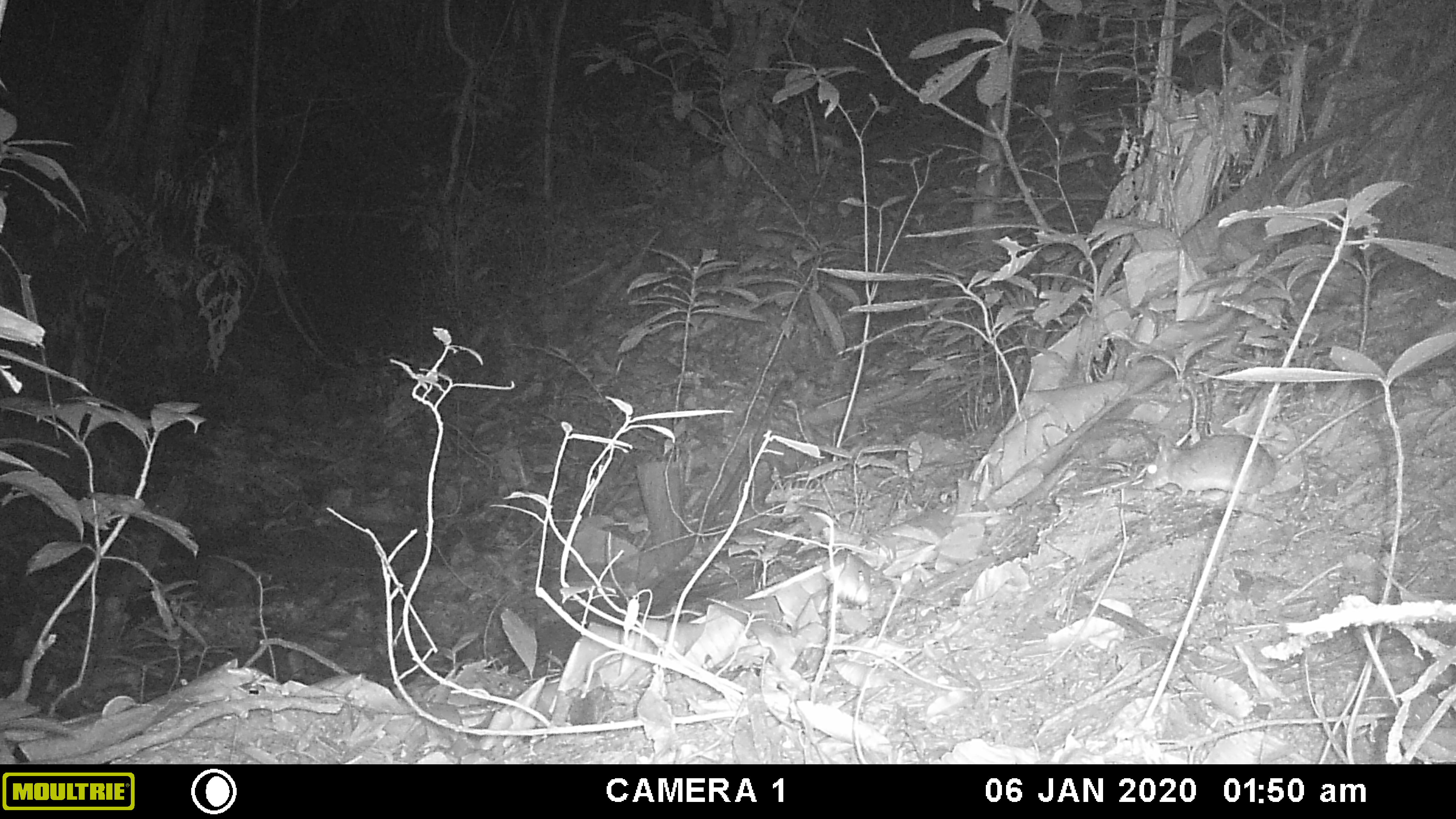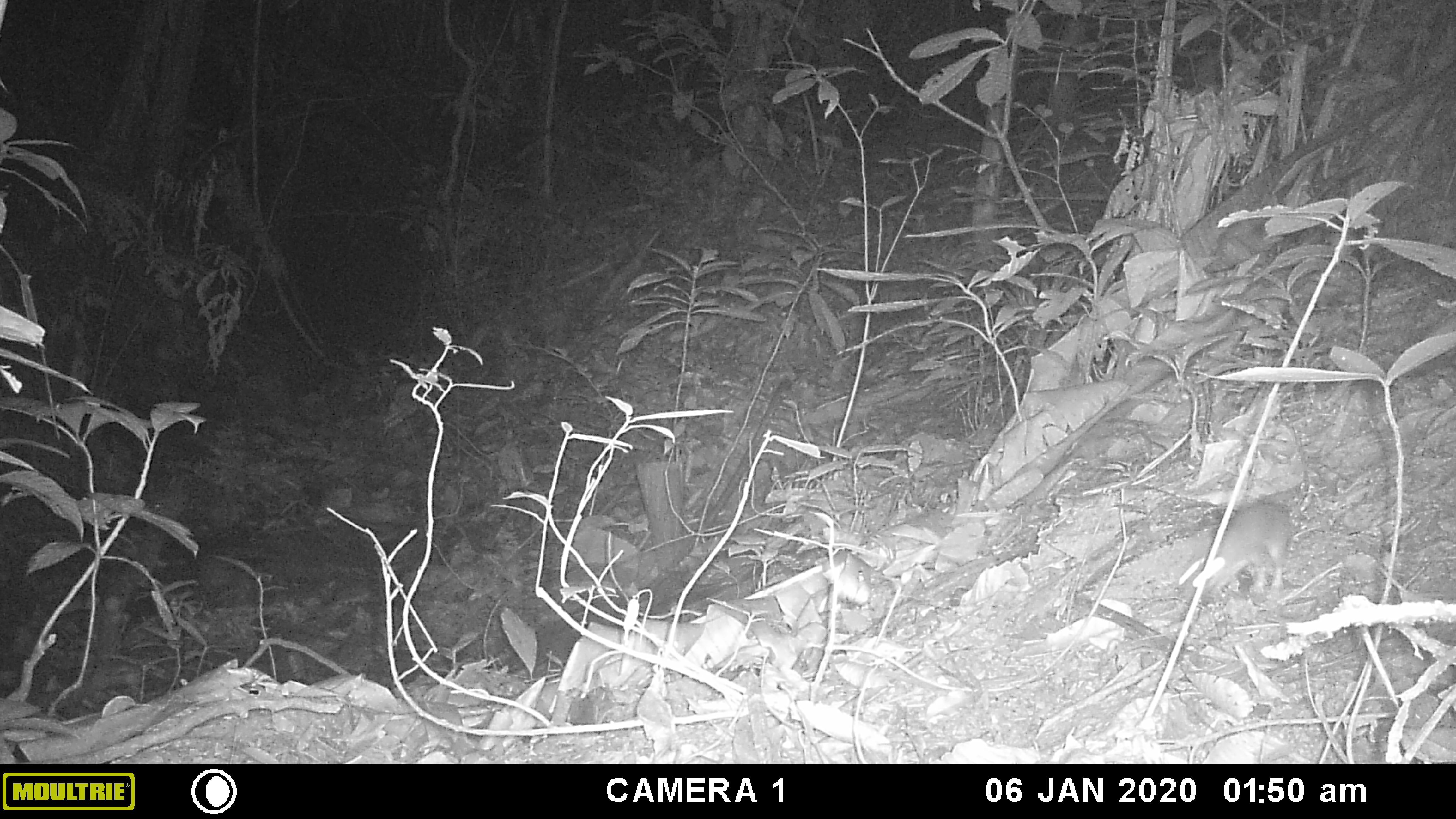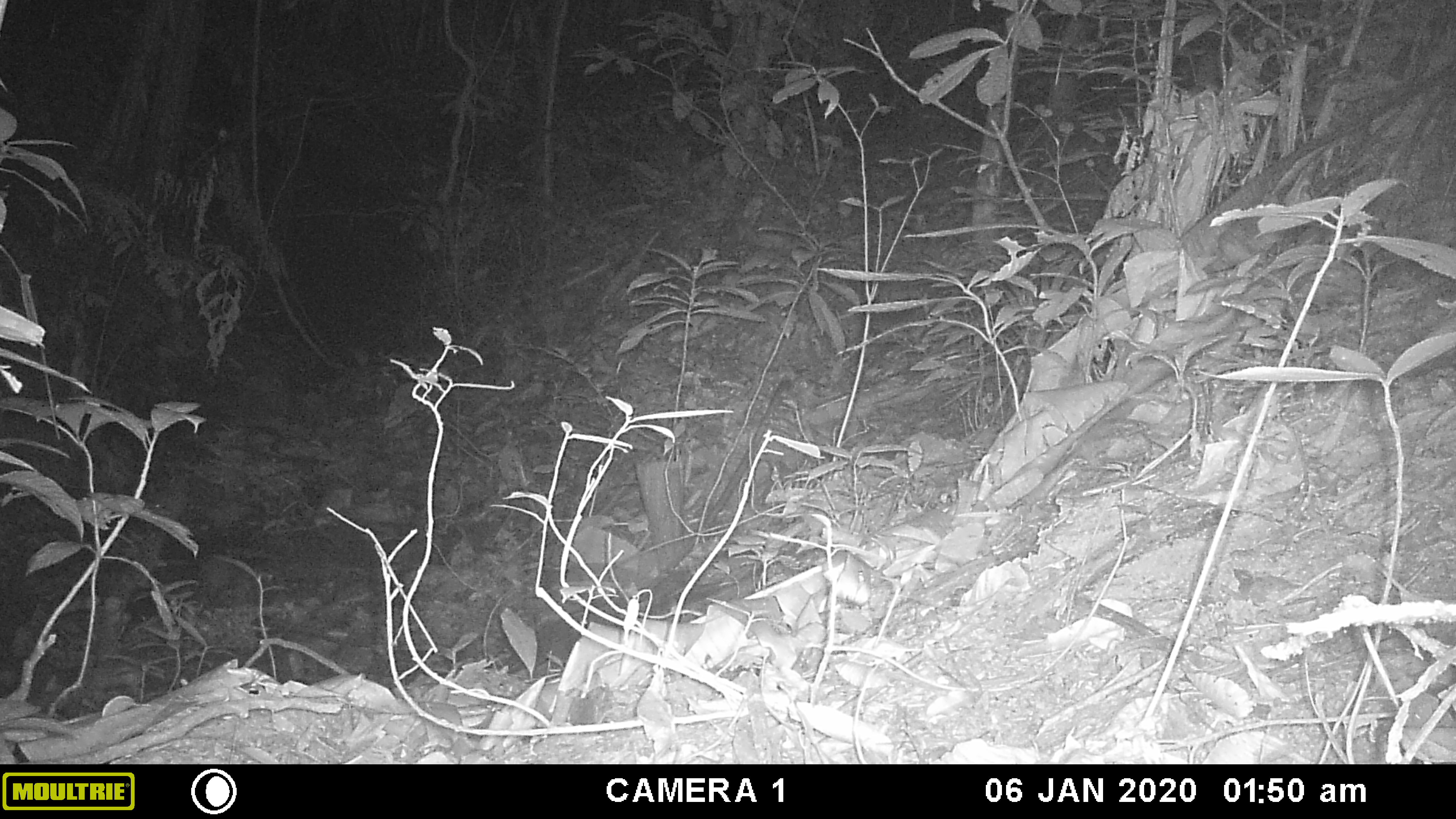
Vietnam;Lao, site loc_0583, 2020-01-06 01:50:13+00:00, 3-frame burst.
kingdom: Animalia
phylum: Chordata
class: Mammalia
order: Rodentia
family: Muridae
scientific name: Muridae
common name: old-world mice and rats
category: unidentified murid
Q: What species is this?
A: Unidentified murid (old-world mice and rats) (Muridae).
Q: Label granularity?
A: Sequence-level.